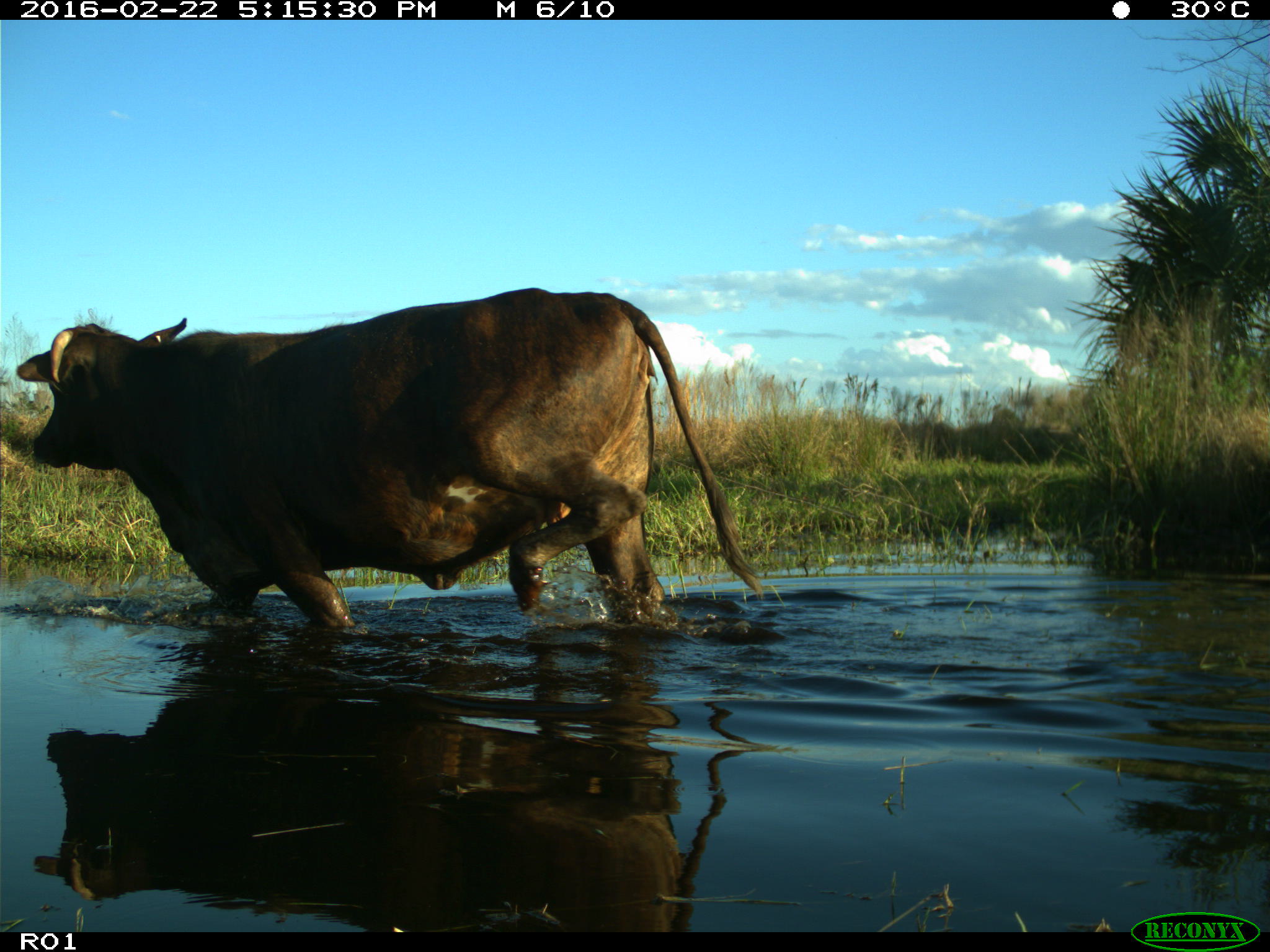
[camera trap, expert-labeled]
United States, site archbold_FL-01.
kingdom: Animalia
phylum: Chordata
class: Mammalia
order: Artiodactyla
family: Bovidae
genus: Bos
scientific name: Bos taurus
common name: domestic cow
Bos taurus (domestic cow).